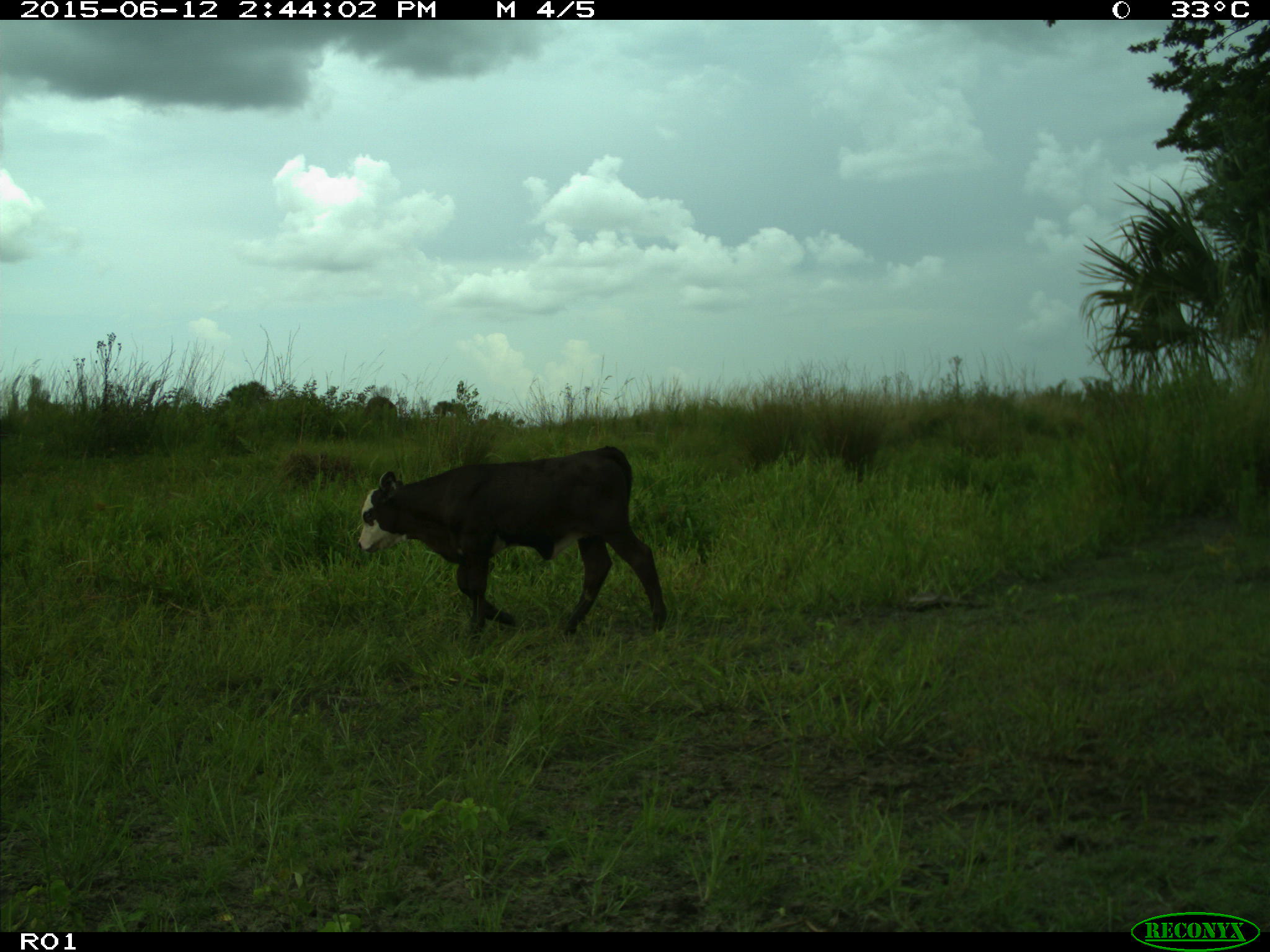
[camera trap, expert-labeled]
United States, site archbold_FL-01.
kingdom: Animalia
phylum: Chordata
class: Mammalia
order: Artiodactyla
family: Bovidae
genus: Bos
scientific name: Bos taurus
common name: domestic cow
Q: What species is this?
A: Bos taurus (domestic cow).